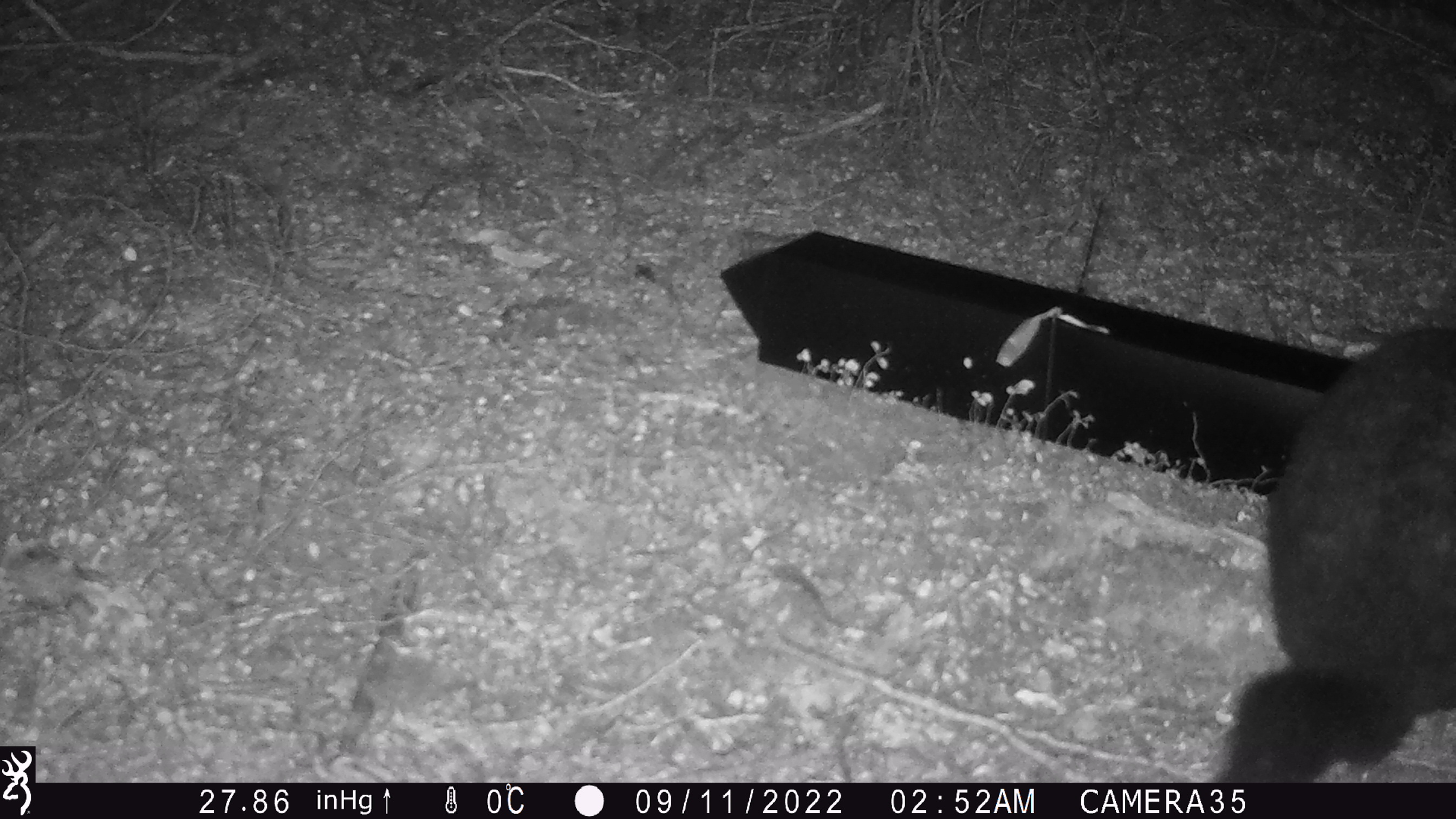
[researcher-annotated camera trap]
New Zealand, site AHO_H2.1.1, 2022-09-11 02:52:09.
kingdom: Animalia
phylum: Chordata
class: Mammalia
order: Diprotodontia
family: Phalangeridae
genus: Trichosurus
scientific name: Trichosurus vulpecula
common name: common brushtail possum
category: possum